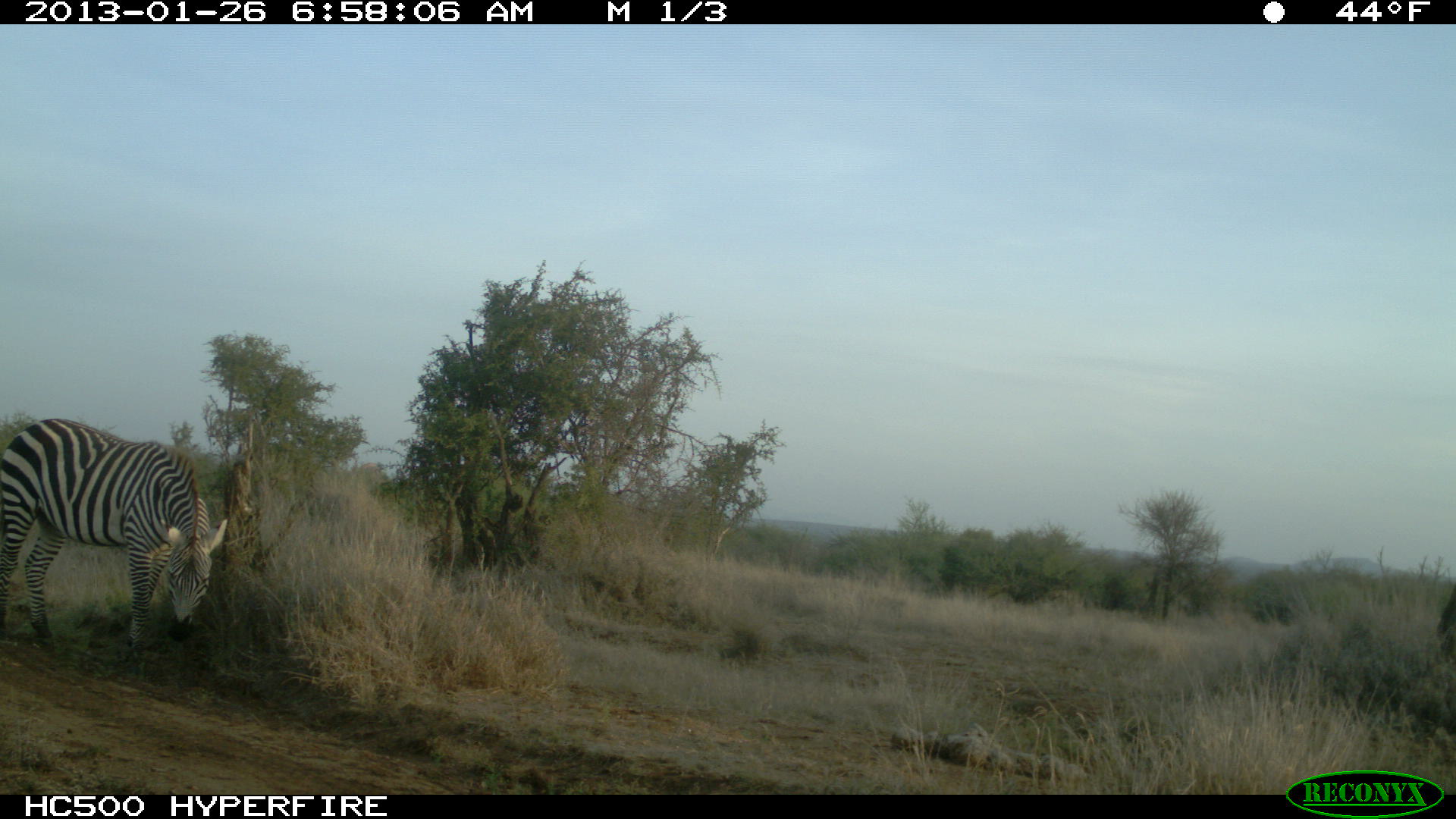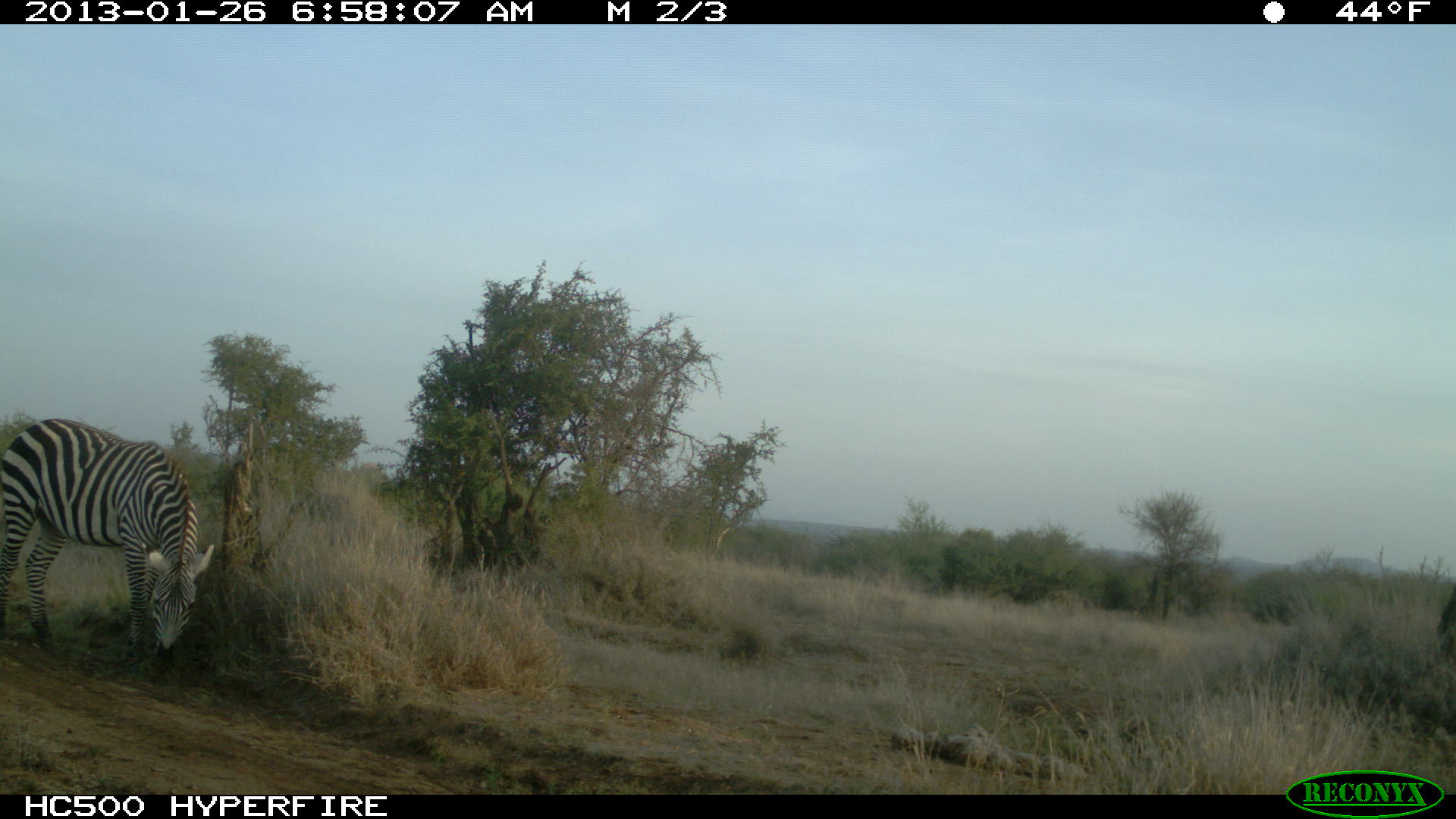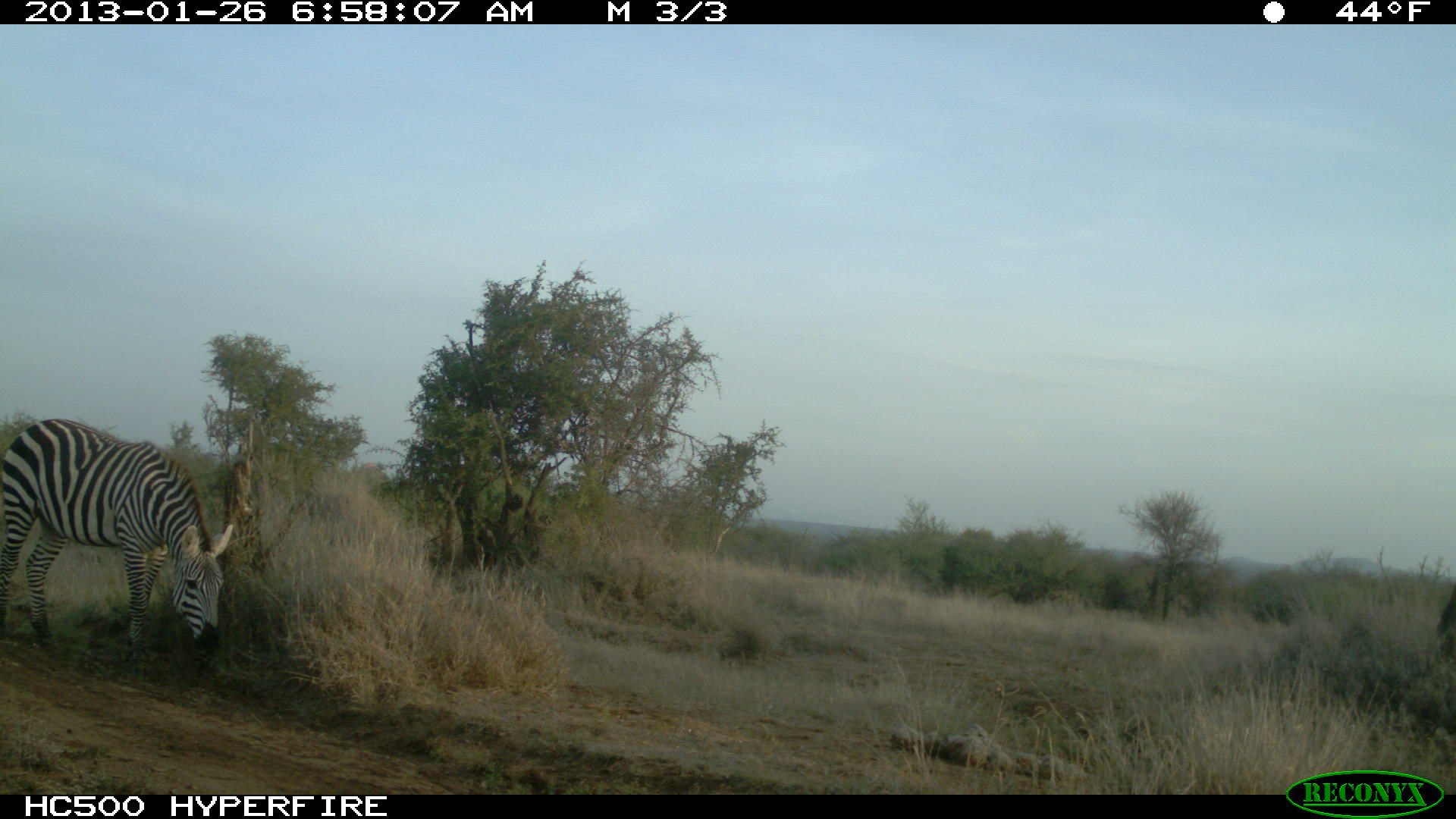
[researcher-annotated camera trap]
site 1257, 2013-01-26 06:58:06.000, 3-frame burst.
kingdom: Animalia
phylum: Chordata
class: Mammalia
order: Perissodactyla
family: Equidae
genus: Equus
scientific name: Equus quagga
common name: plains zebra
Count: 1.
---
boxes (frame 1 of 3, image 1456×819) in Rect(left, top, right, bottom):
equus quagga: Rect(0, 418, 227, 652)